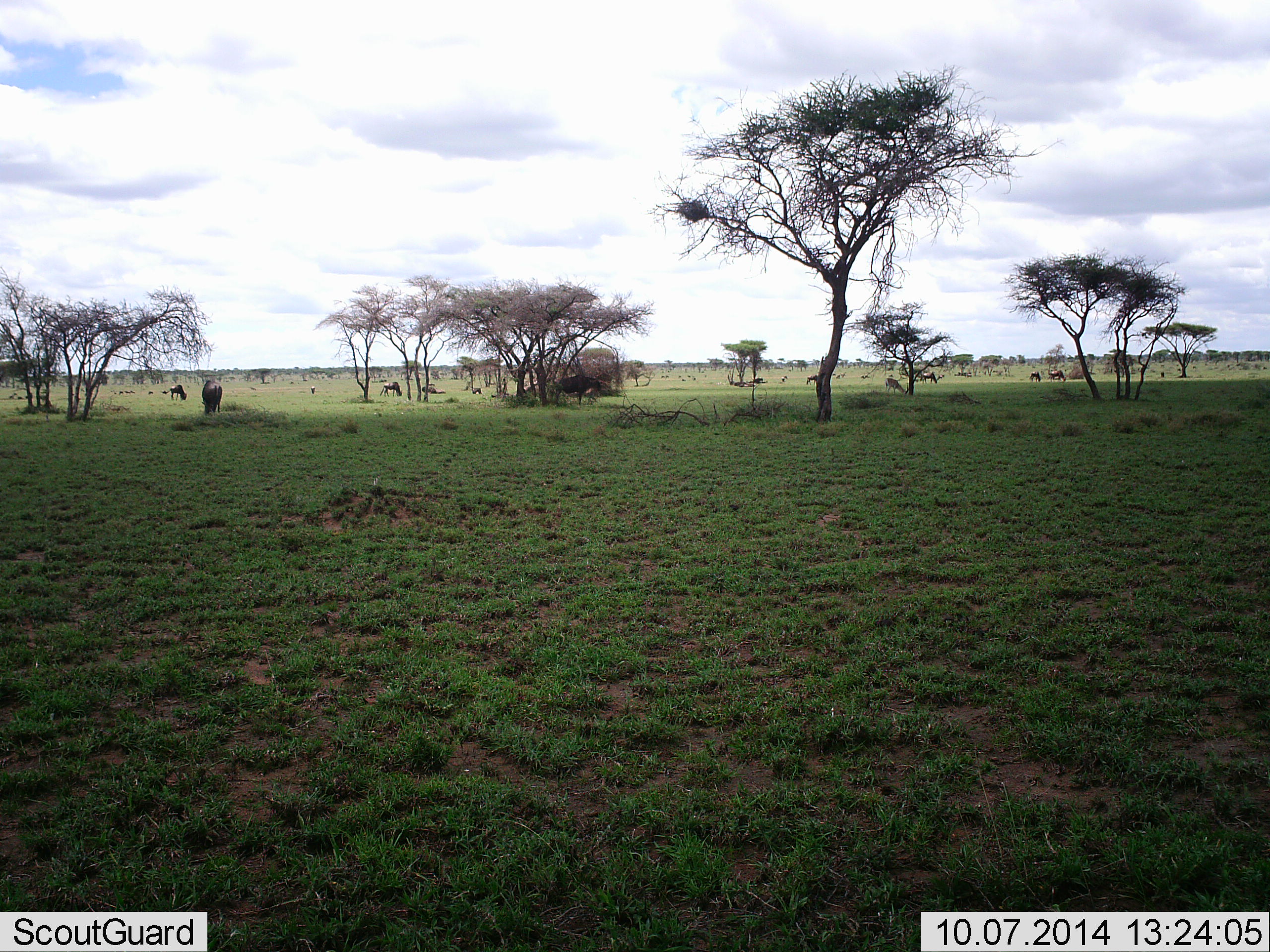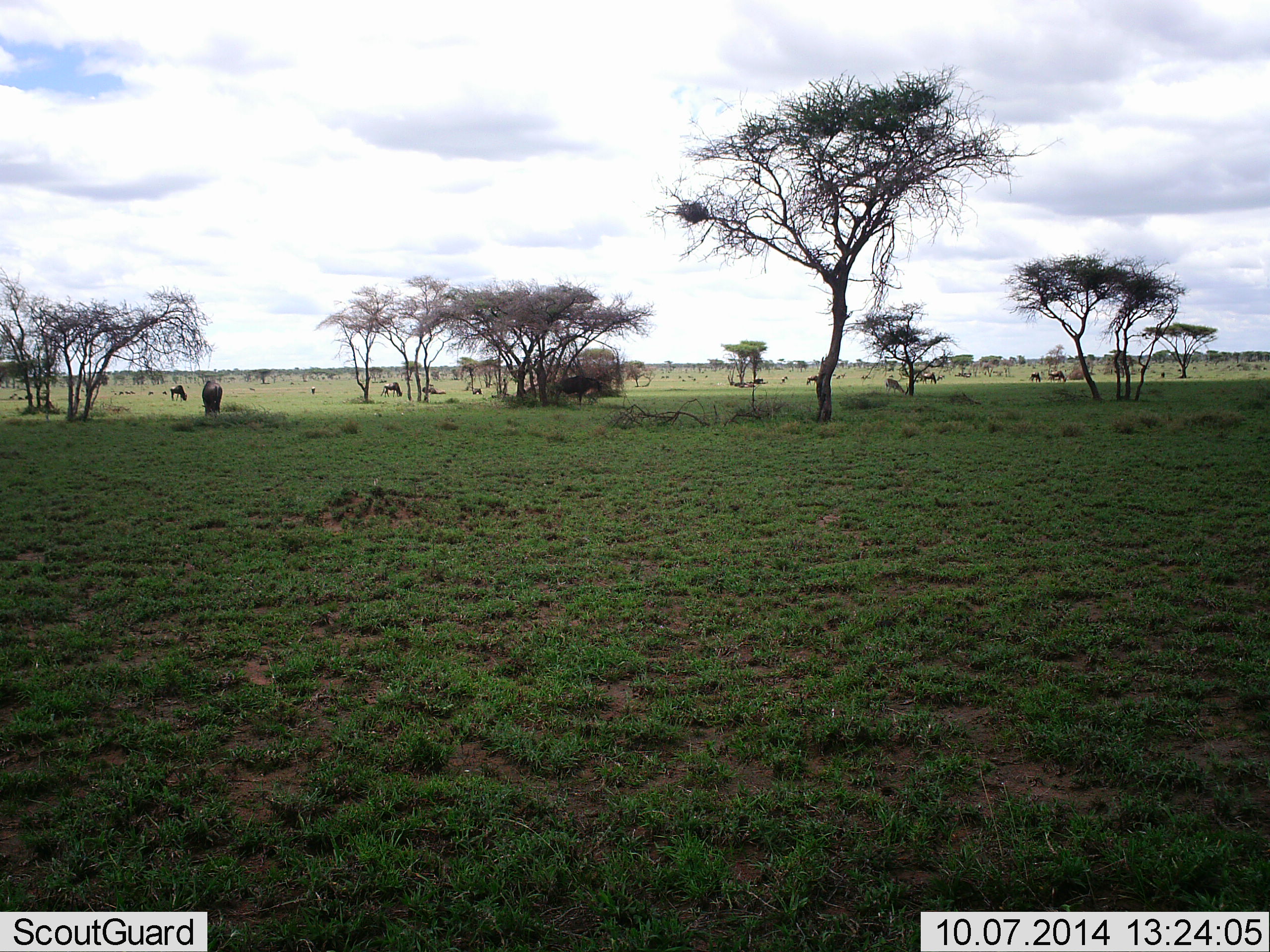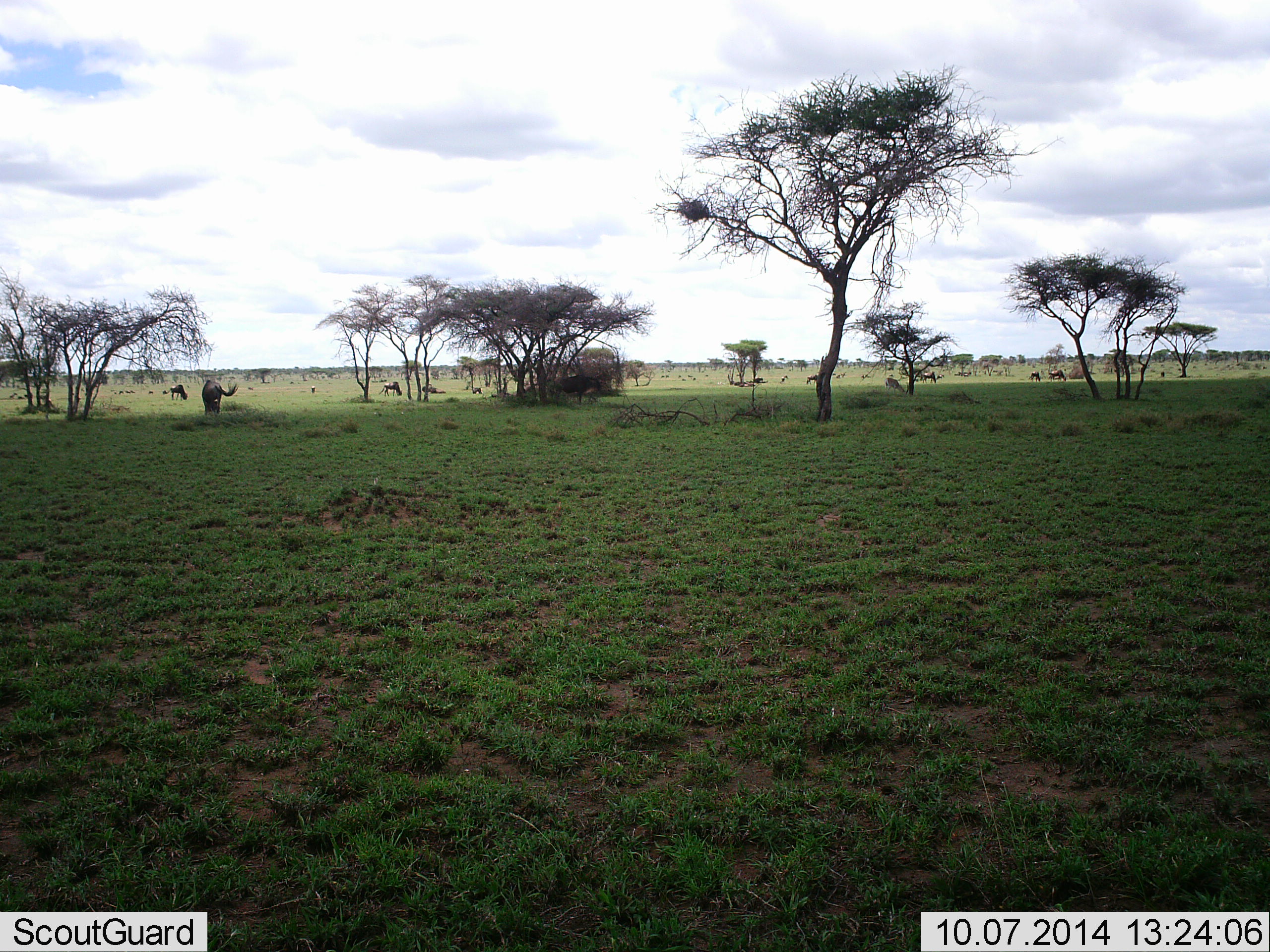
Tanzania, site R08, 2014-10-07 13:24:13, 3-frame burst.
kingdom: Animalia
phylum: Chordata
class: Mammalia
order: Artiodactyla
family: Bovidae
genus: Connochaetes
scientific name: Connochaetes taurinus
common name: blue wildebeest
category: wildebeest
Wildebeest (blue wildebeest) (Connochaetes taurinus), count 11-50. Behavior (volunteer vote fractions): standing 40%, resting 10%, moving 0%, interacting 0%. Young present (vote fraction): 0%. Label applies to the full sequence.